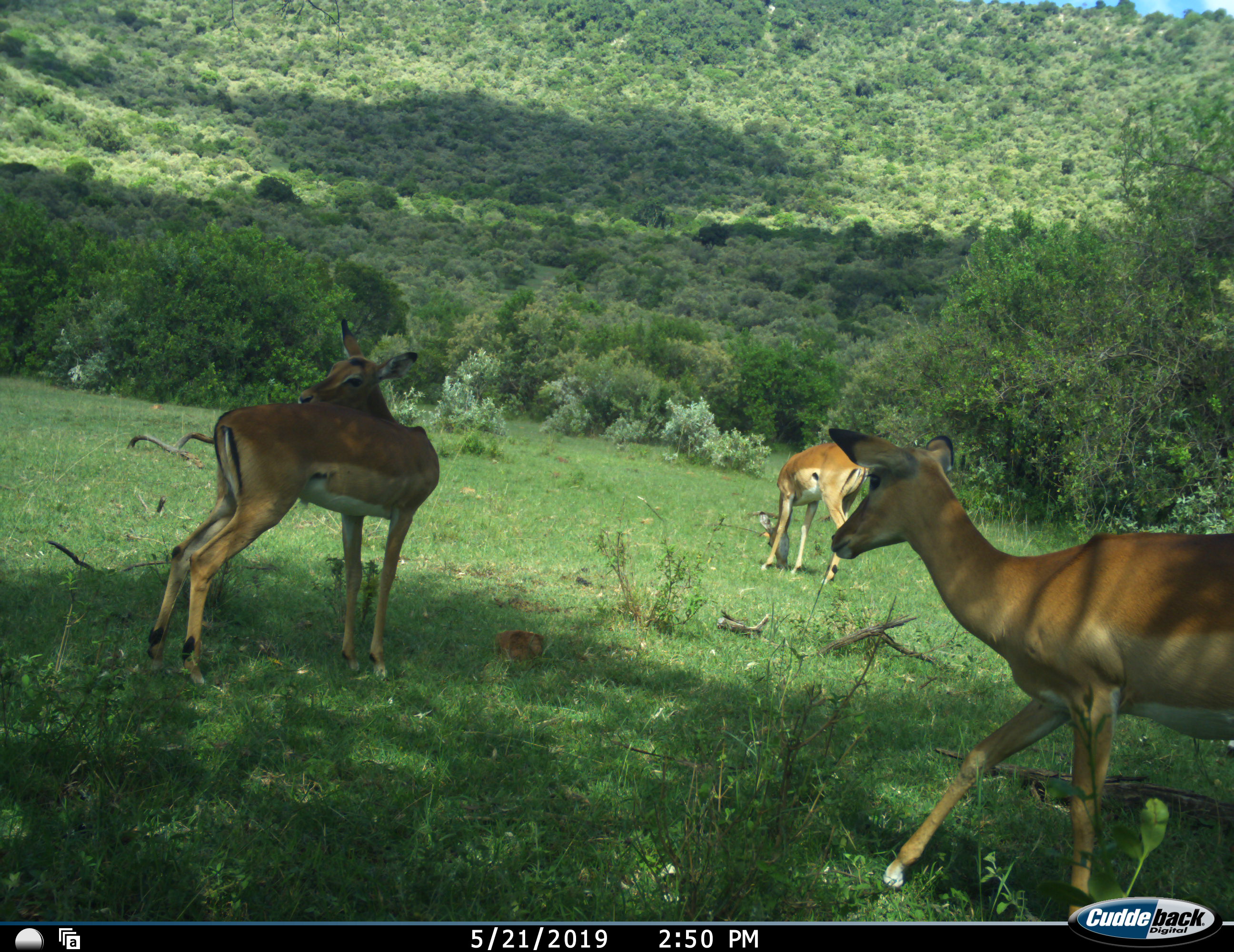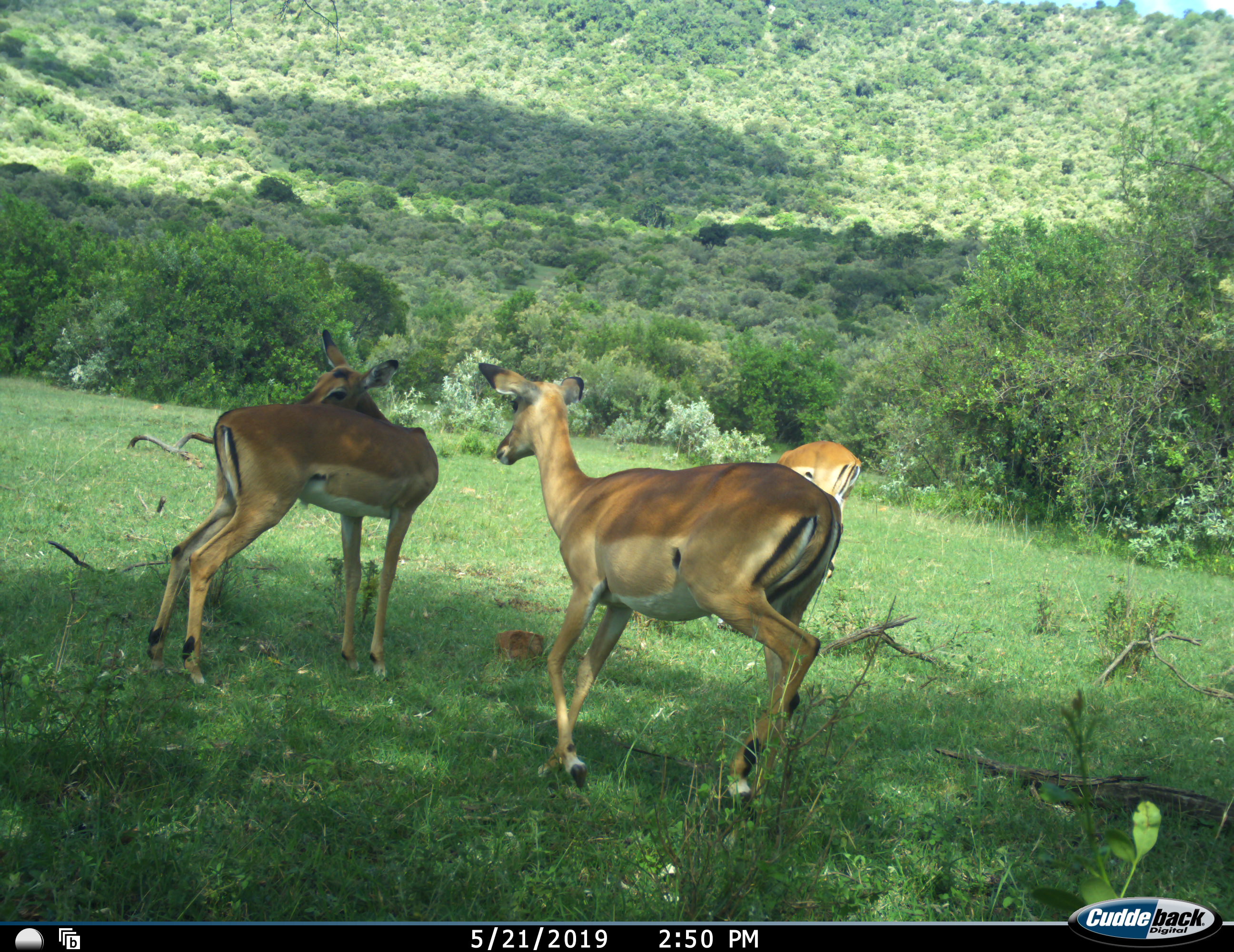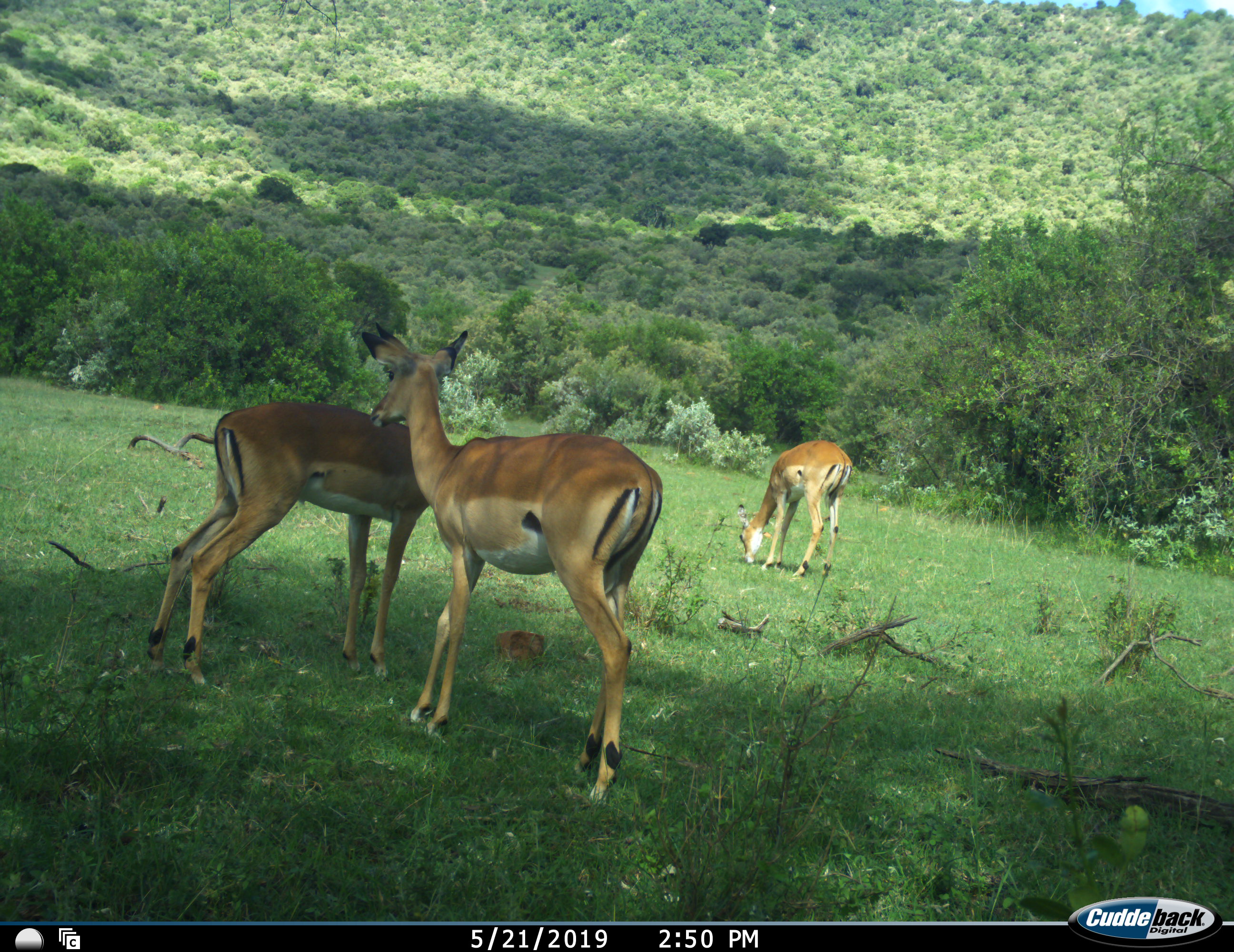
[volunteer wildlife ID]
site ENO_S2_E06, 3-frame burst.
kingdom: Animalia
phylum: Chordata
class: Mammalia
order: Artiodactyla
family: Bovidae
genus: Aepyceros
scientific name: Aepyceros melampus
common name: impala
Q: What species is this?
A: Impala (Aepyceros melampus).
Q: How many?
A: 3.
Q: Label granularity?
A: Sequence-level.